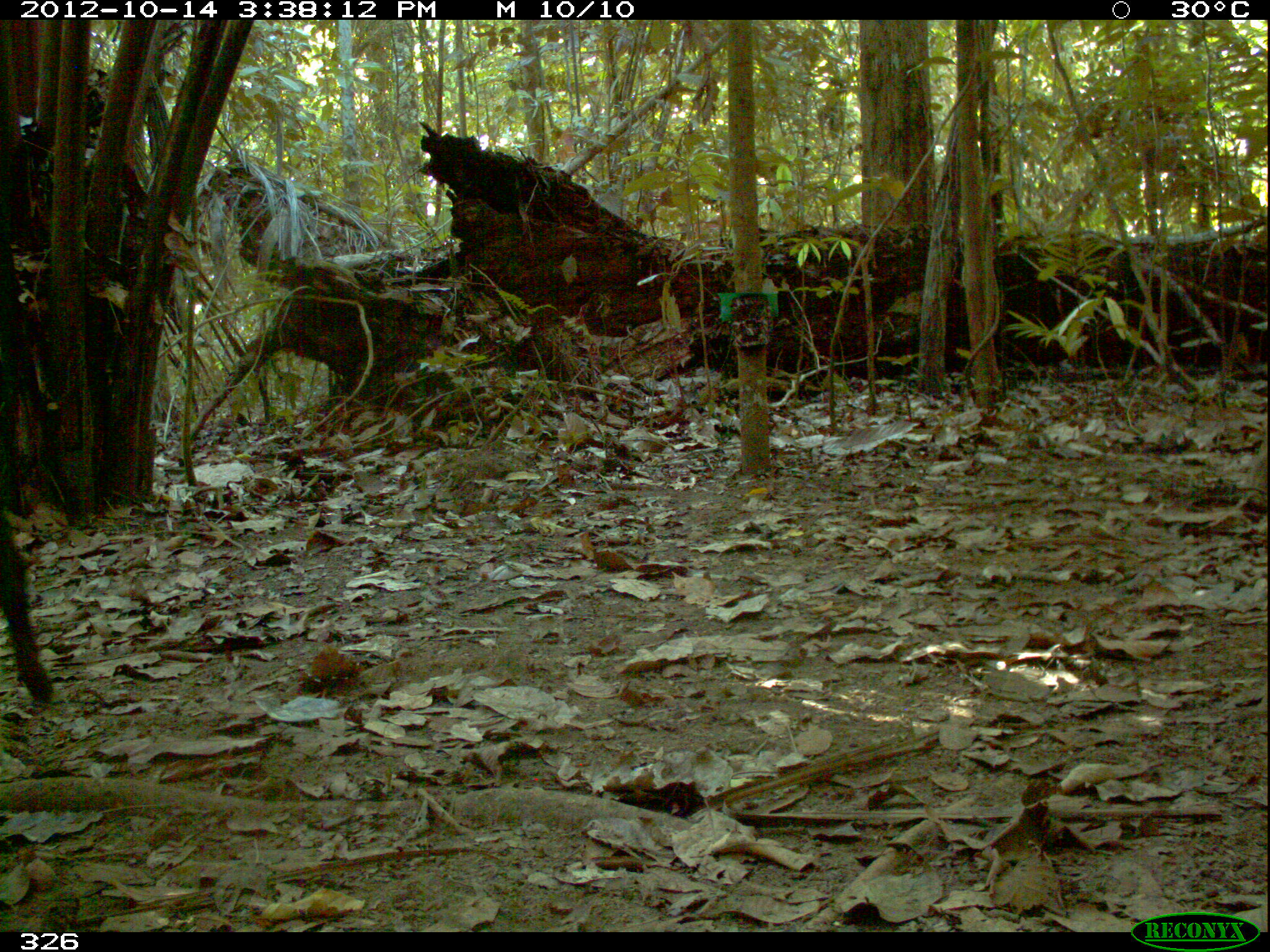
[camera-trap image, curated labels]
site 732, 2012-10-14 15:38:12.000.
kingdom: Animalia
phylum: Chordata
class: Mammalia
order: Artiodactyla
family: Tayassuidae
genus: Tayassu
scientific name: Tayassu pecari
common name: white-lipped peccary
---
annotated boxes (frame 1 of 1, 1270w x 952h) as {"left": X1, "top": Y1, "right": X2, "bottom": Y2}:
tayassu pecari: {"left": 0, "top": 504, "right": 52, "bottom": 702}